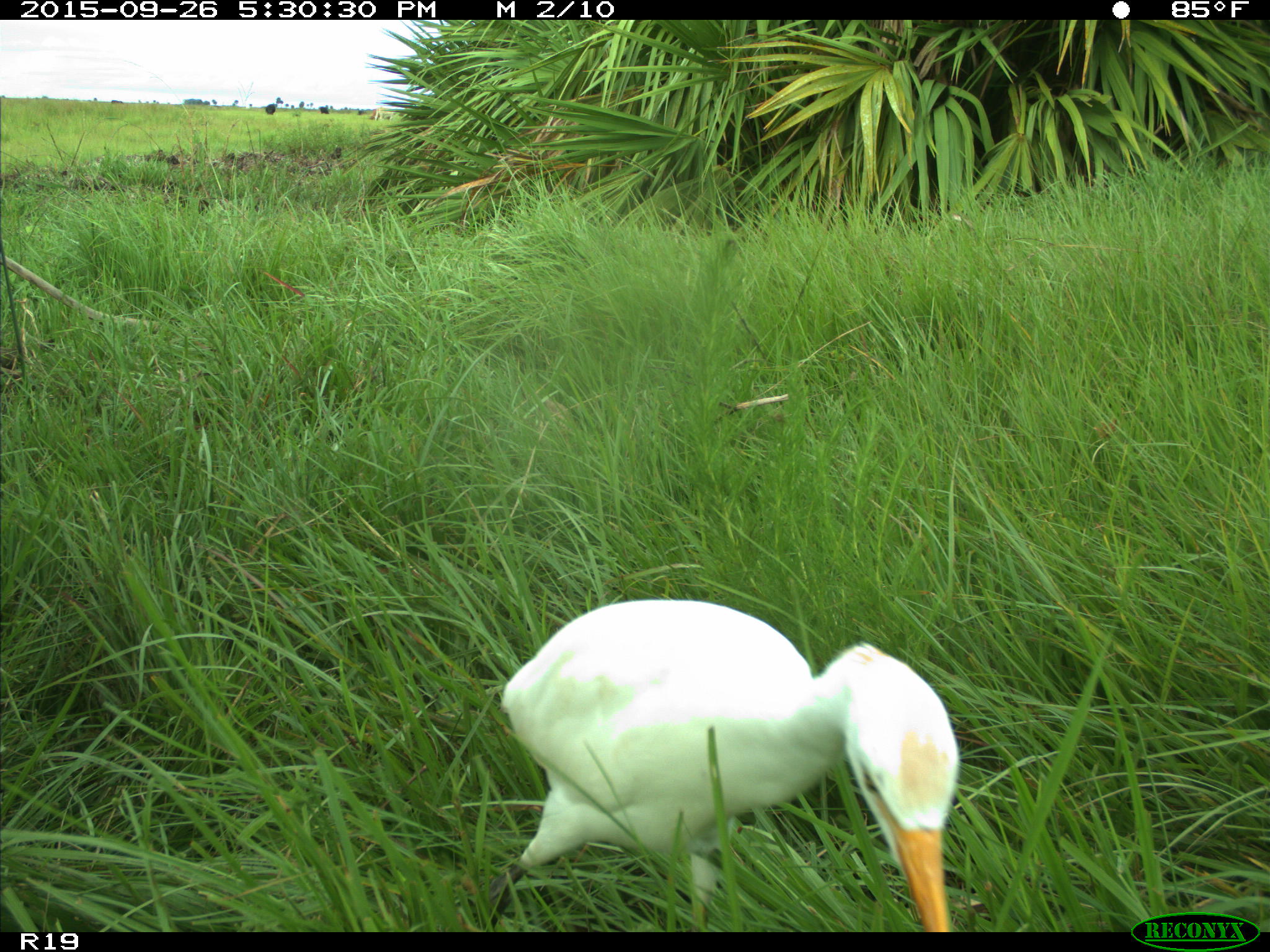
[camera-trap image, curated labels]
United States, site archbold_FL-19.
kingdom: Animalia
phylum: Chordata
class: Aves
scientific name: Aves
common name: birds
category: unidentified bird